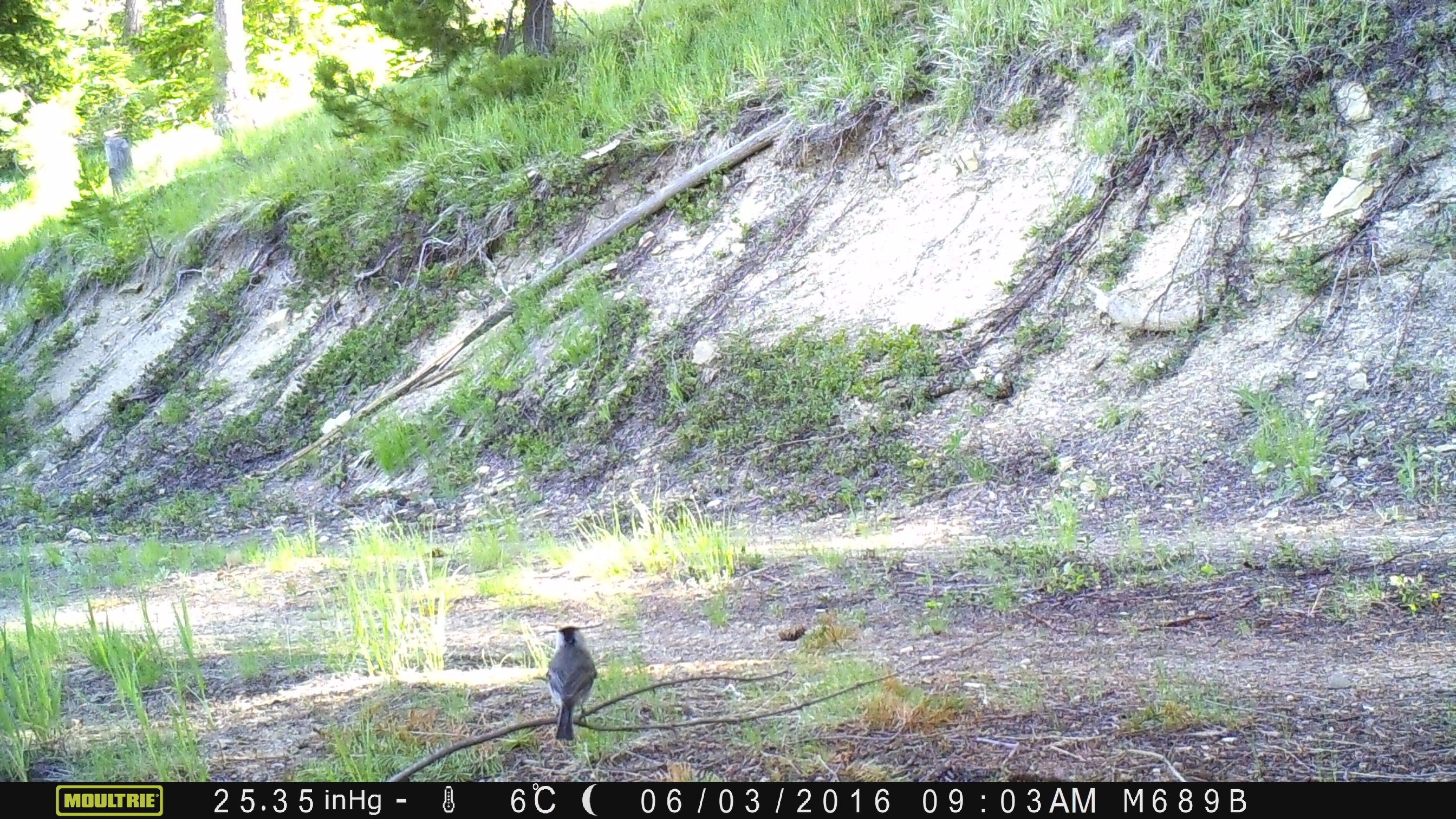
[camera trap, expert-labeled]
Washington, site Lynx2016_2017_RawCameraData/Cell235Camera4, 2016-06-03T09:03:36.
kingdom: Animalia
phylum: Chordata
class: Aves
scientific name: Aves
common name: birds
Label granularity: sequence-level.